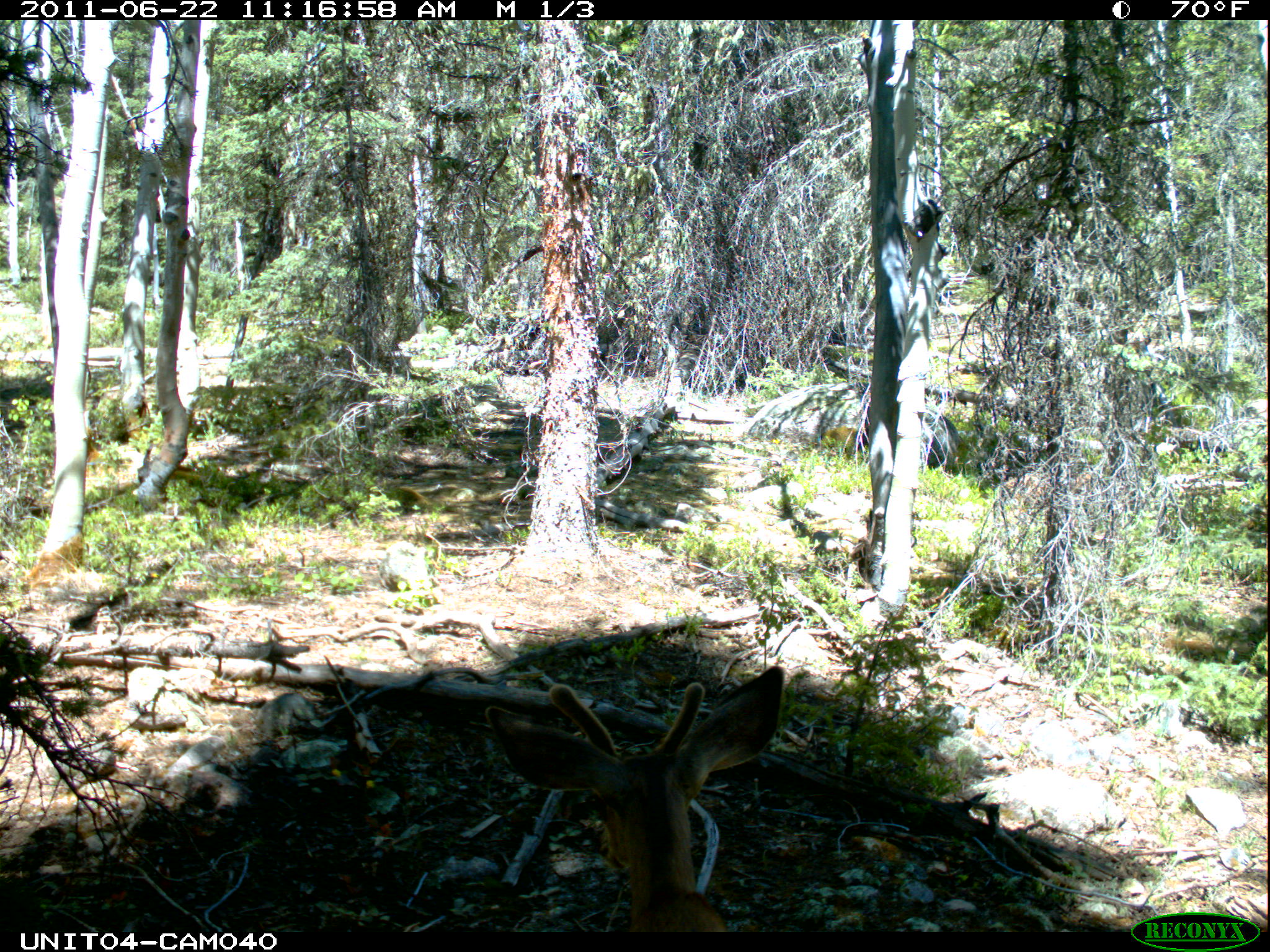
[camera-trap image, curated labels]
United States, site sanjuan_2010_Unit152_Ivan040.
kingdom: Animalia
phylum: Chordata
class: Mammalia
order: Artiodactyla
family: Cervidae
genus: Odocoileus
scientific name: Odocoileus hemionus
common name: mule deer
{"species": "Odocoileus hemionus (mule deer)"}